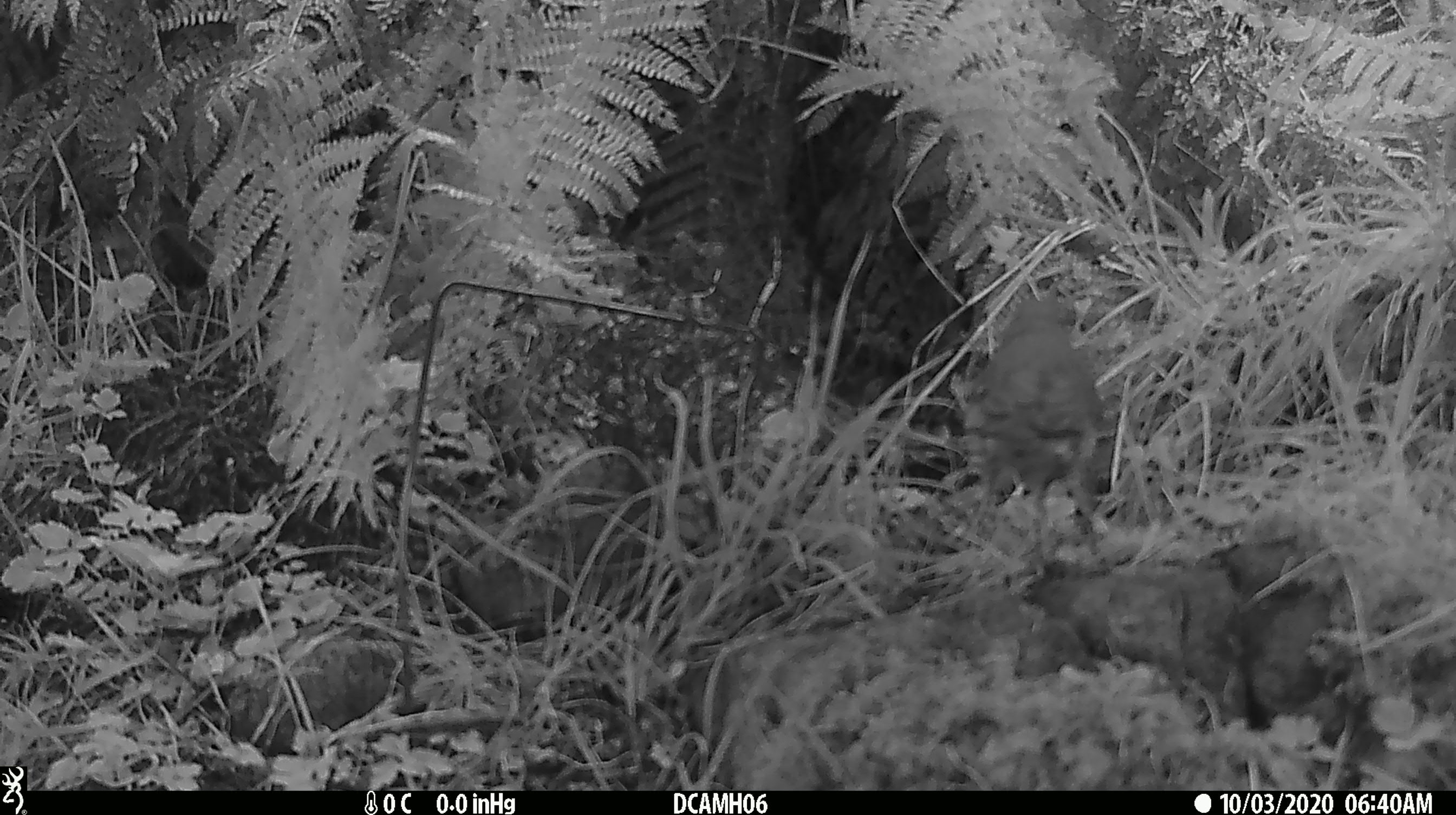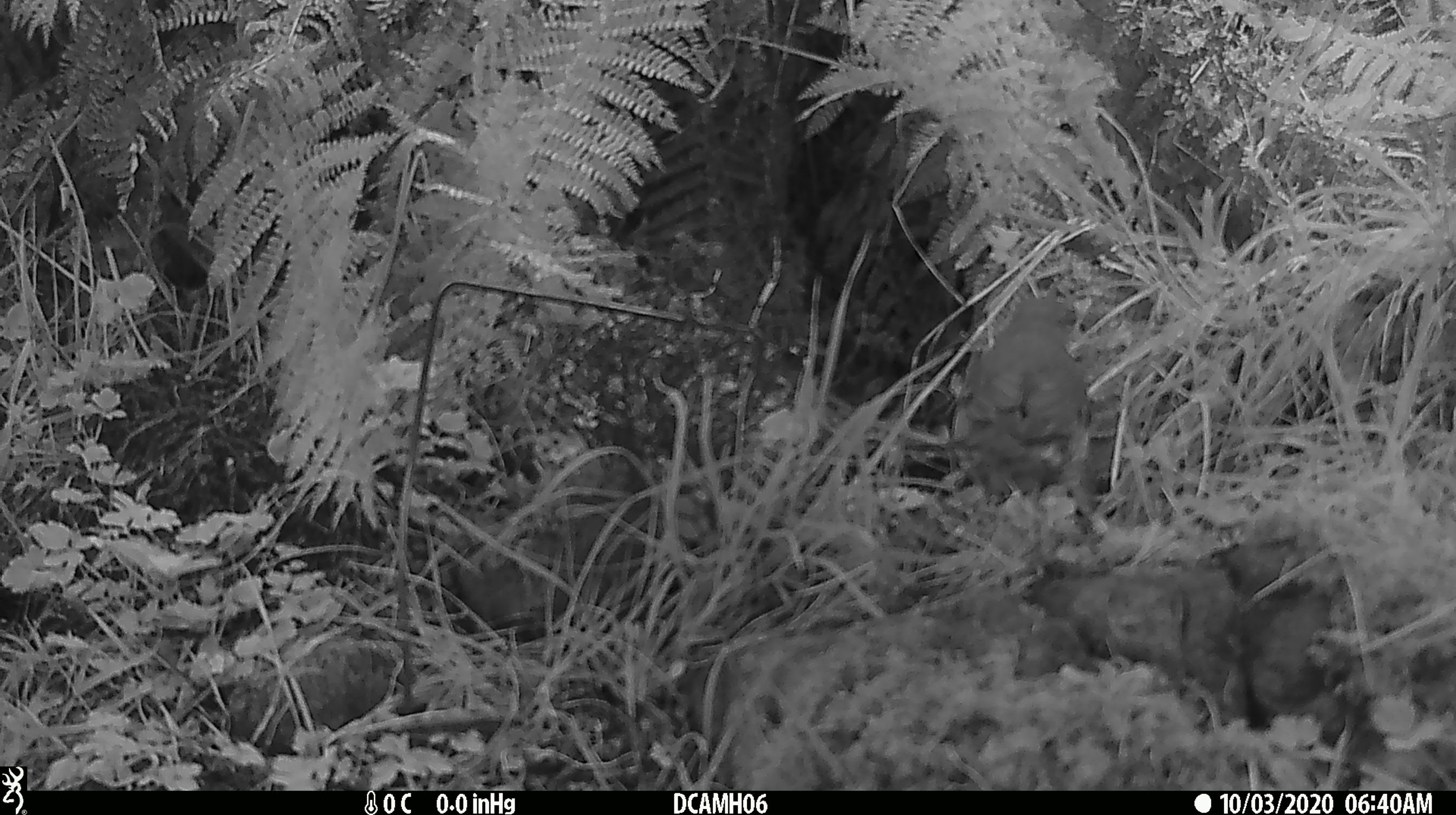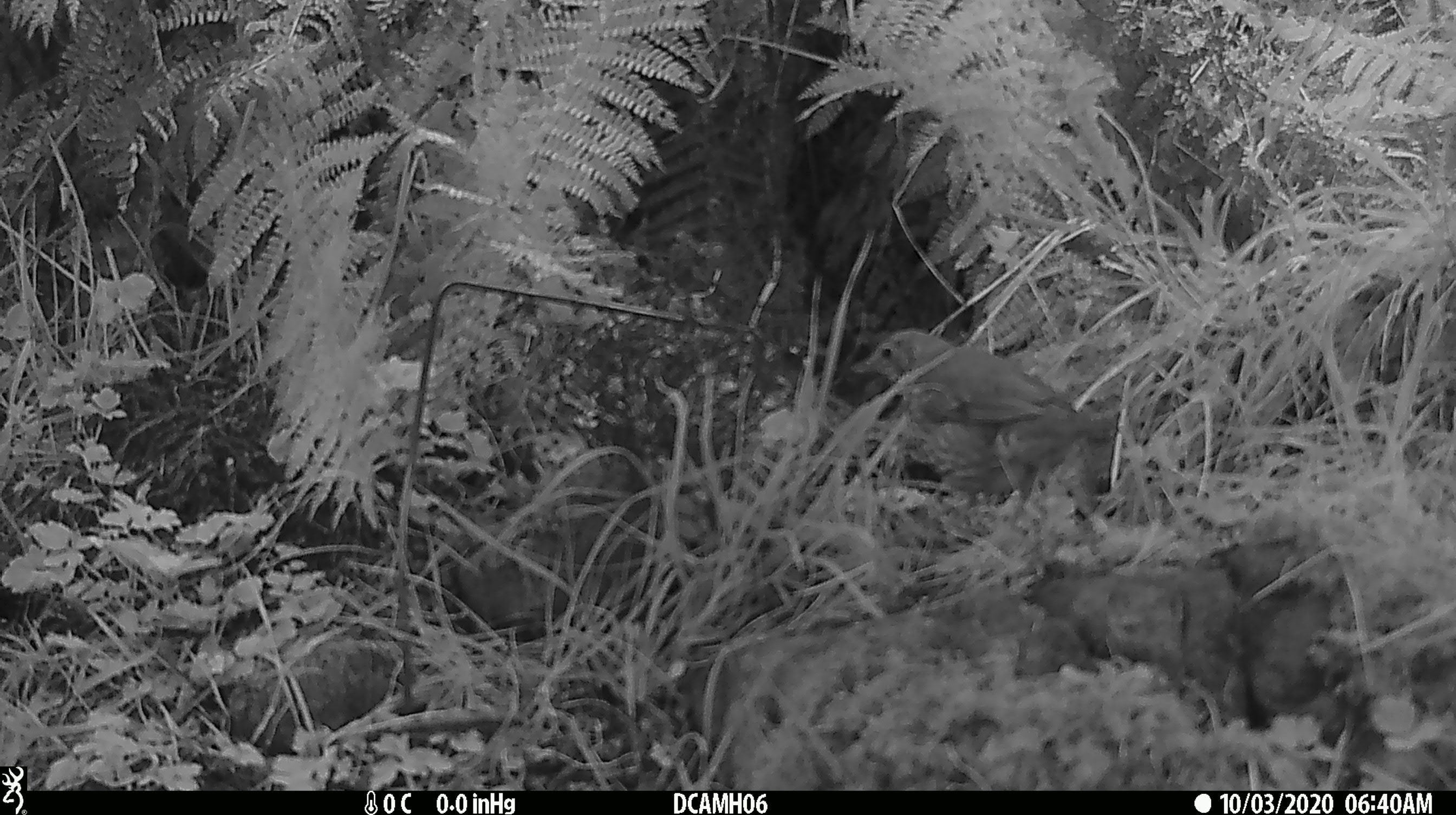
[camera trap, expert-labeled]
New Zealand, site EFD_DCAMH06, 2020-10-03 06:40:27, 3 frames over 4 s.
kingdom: Animalia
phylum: Chordata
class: Aves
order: Passeriformes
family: Turdidae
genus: Turdus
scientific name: Turdus philomelos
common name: song thrush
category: thrush